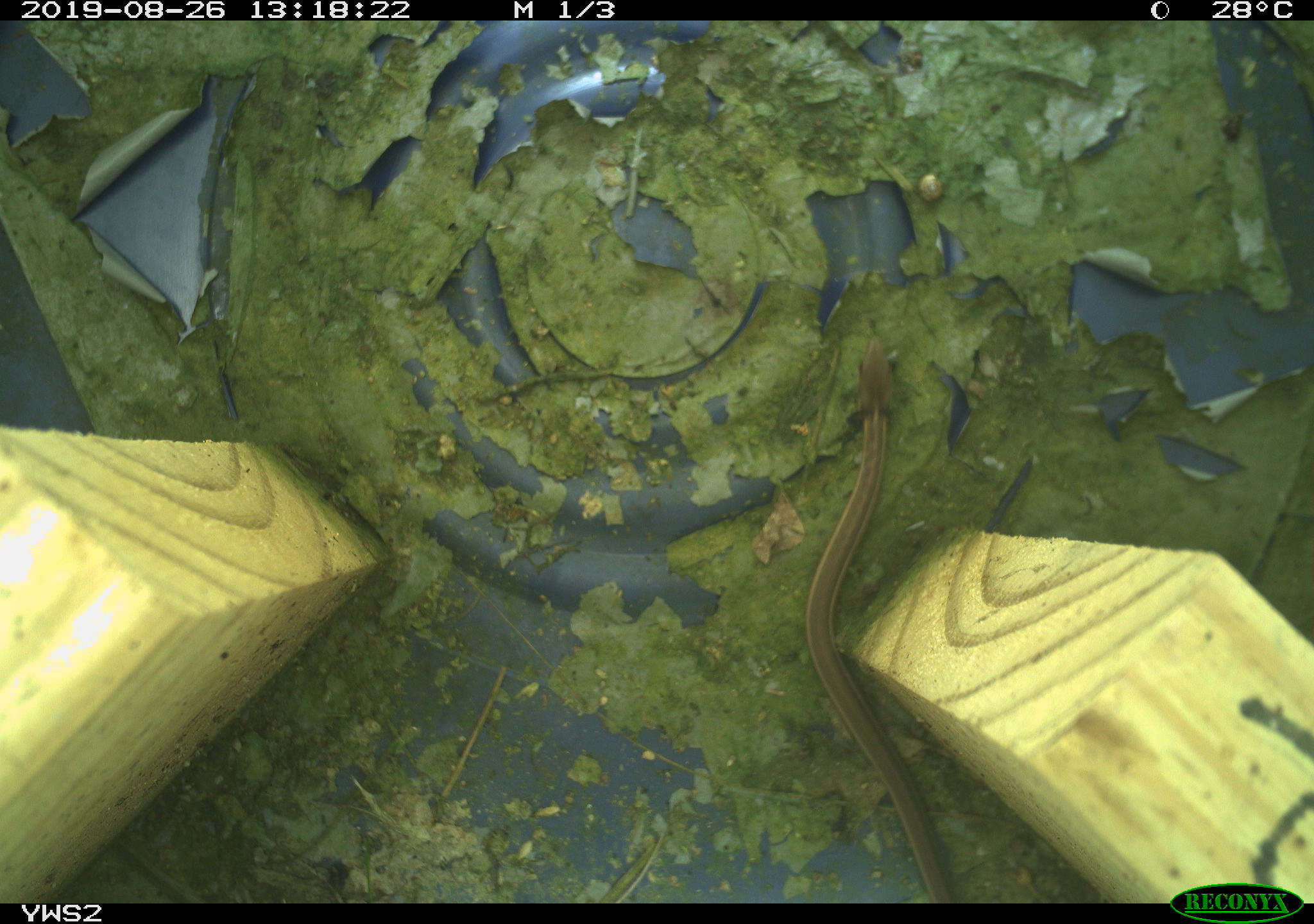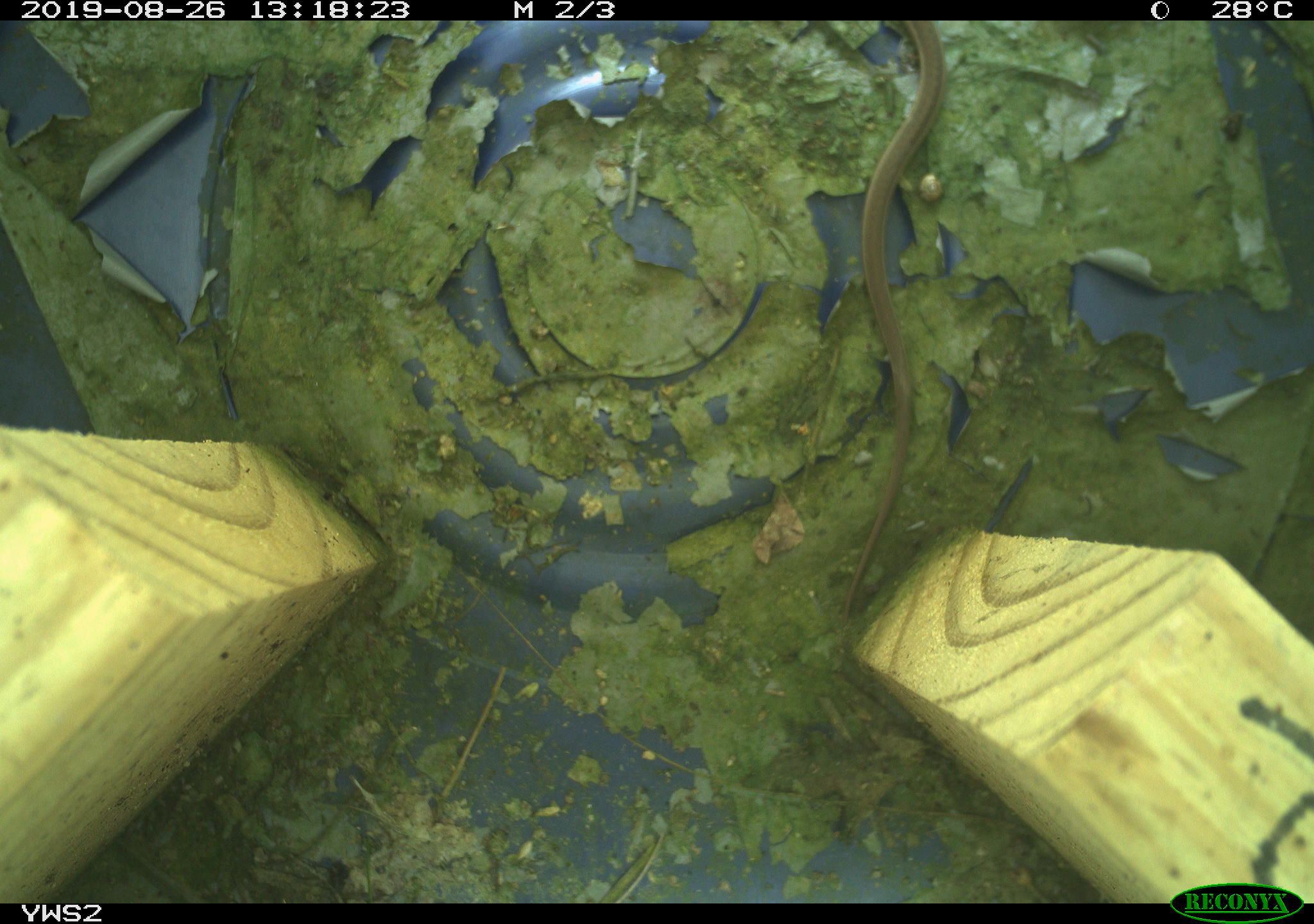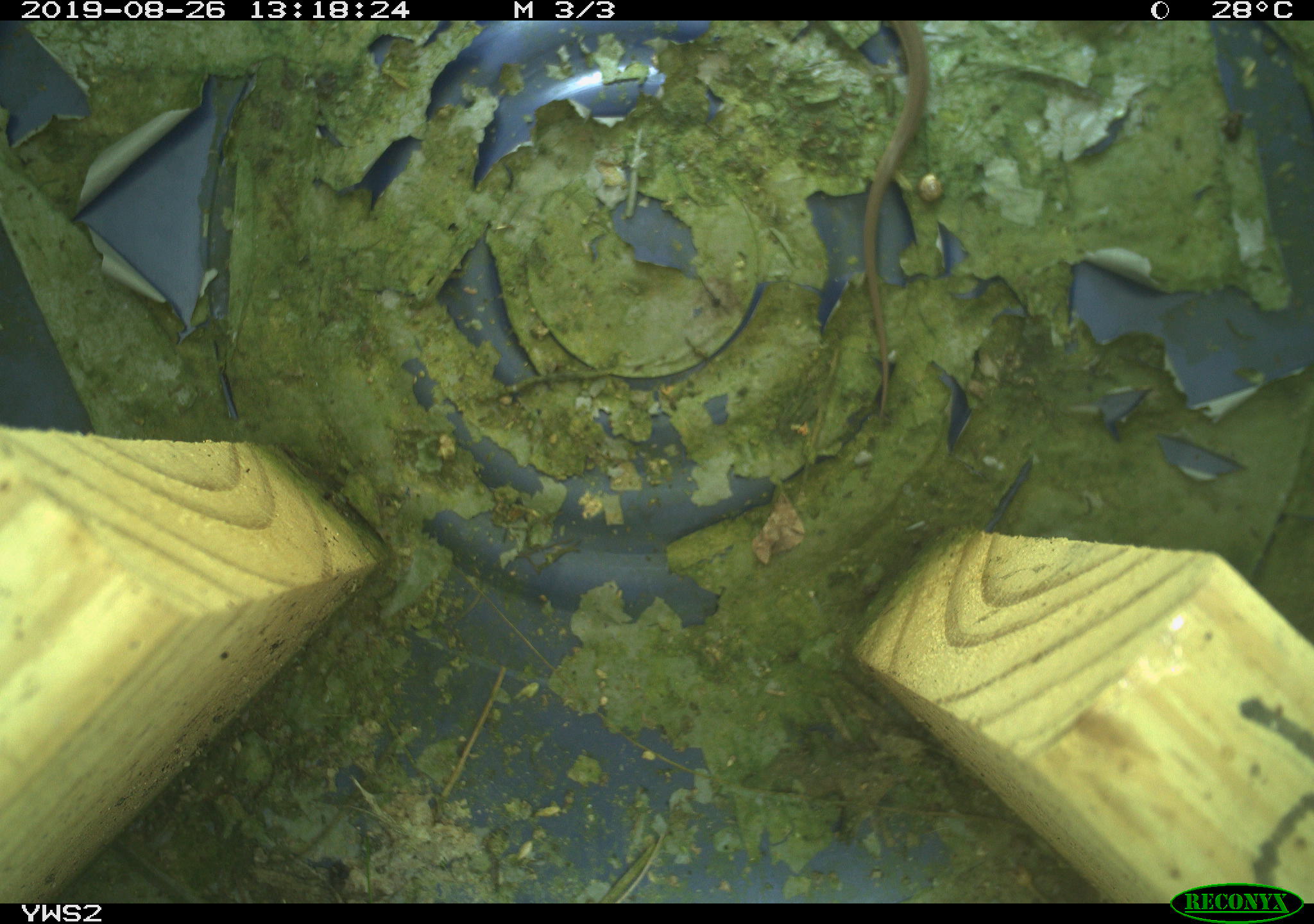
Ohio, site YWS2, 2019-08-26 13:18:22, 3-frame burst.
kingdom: Animalia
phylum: Chordata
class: Reptilia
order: Squamata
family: Colubridae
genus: Thamnophis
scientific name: Thamnophis sirtalis sirtalis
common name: eastern gartersnake